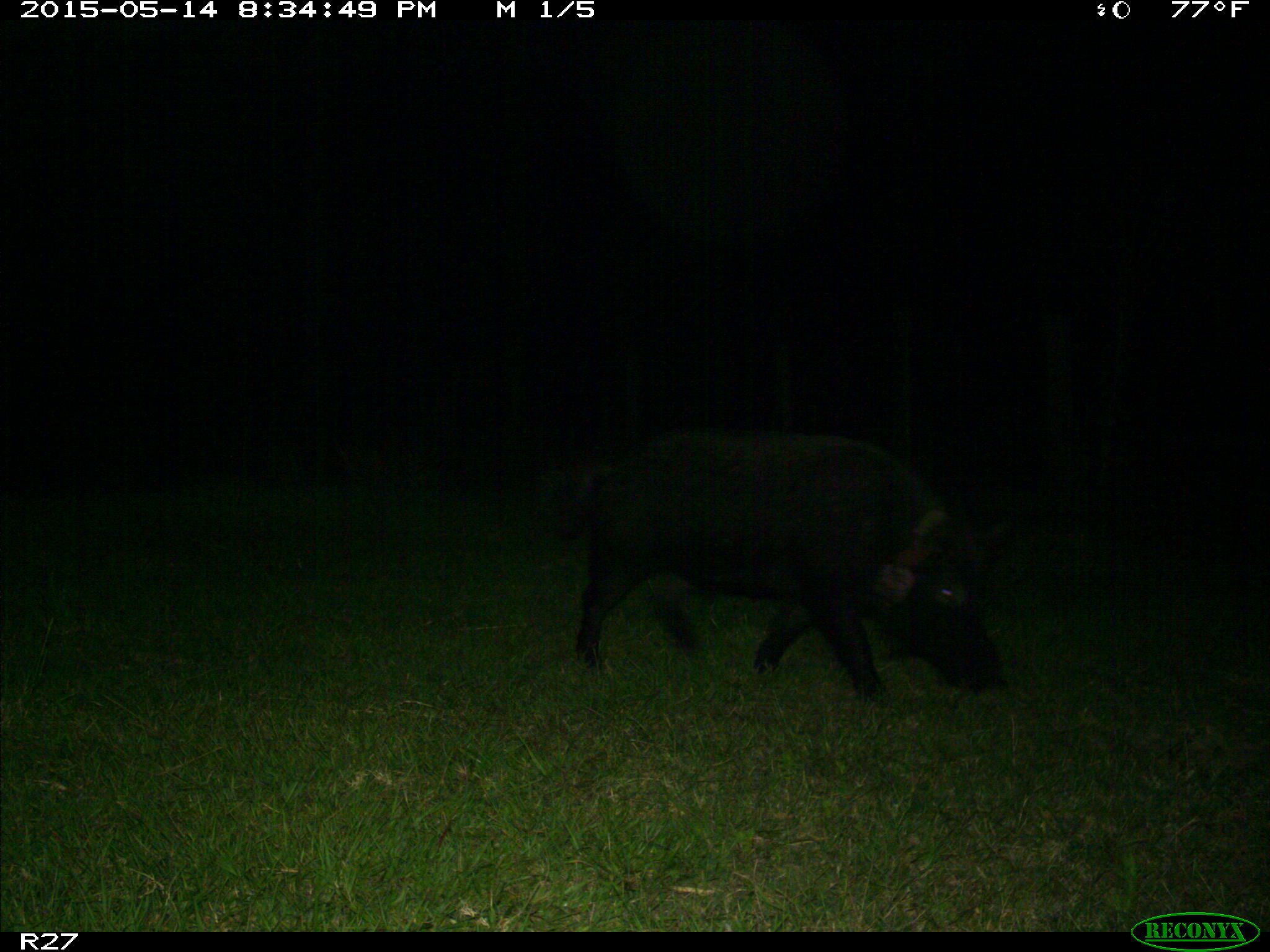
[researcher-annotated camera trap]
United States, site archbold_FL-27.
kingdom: Animalia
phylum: Chordata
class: Mammalia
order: Artiodactyla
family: Suidae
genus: Sus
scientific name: Sus scrofa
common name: wild boar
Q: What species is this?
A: Sus scrofa (wild boar).